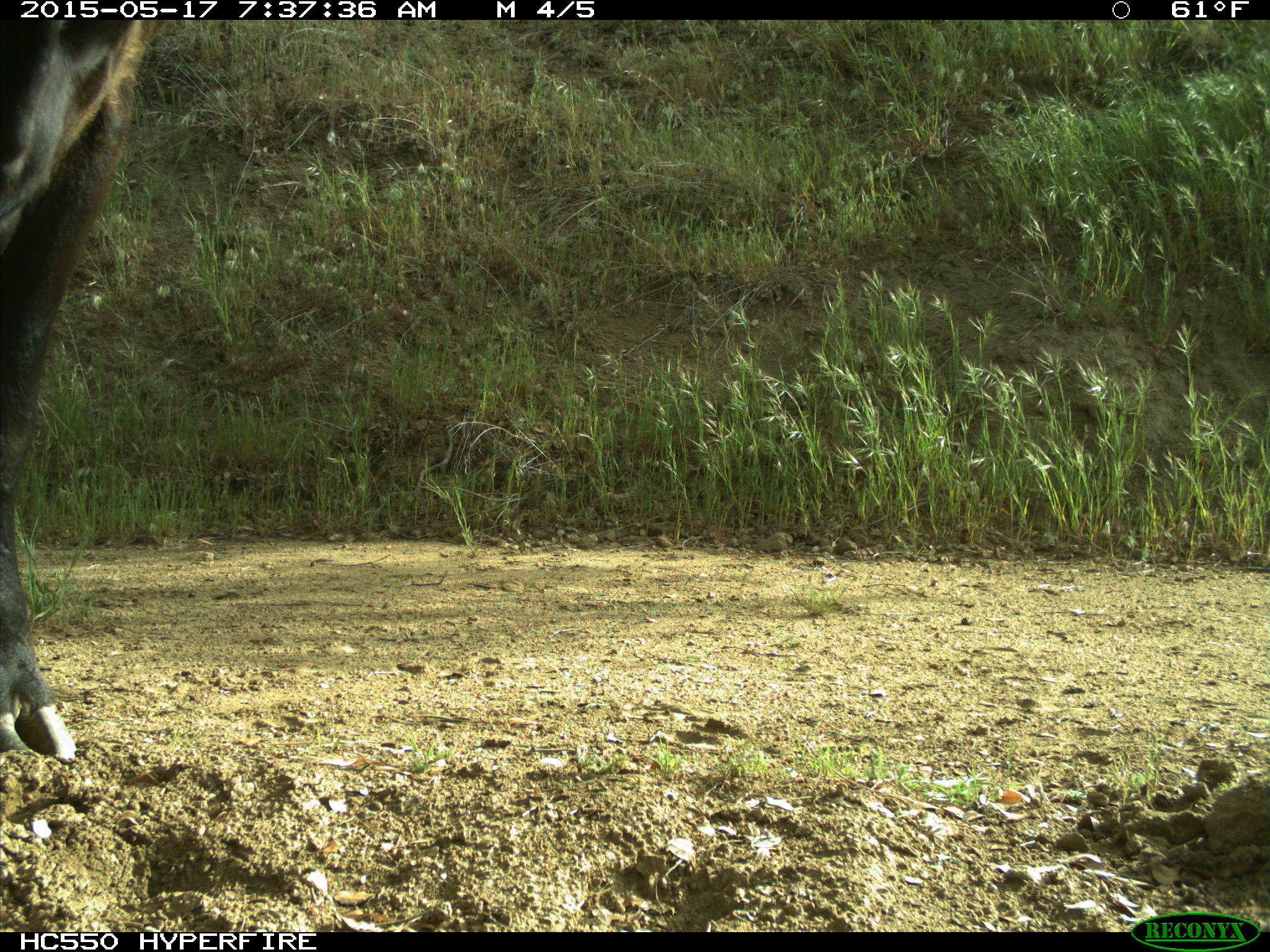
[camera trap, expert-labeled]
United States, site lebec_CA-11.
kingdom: Animalia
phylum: Chordata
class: Mammalia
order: Artiodactyla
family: Bovidae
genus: Bos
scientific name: Bos taurus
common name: domestic cow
Bos taurus (domestic cow).